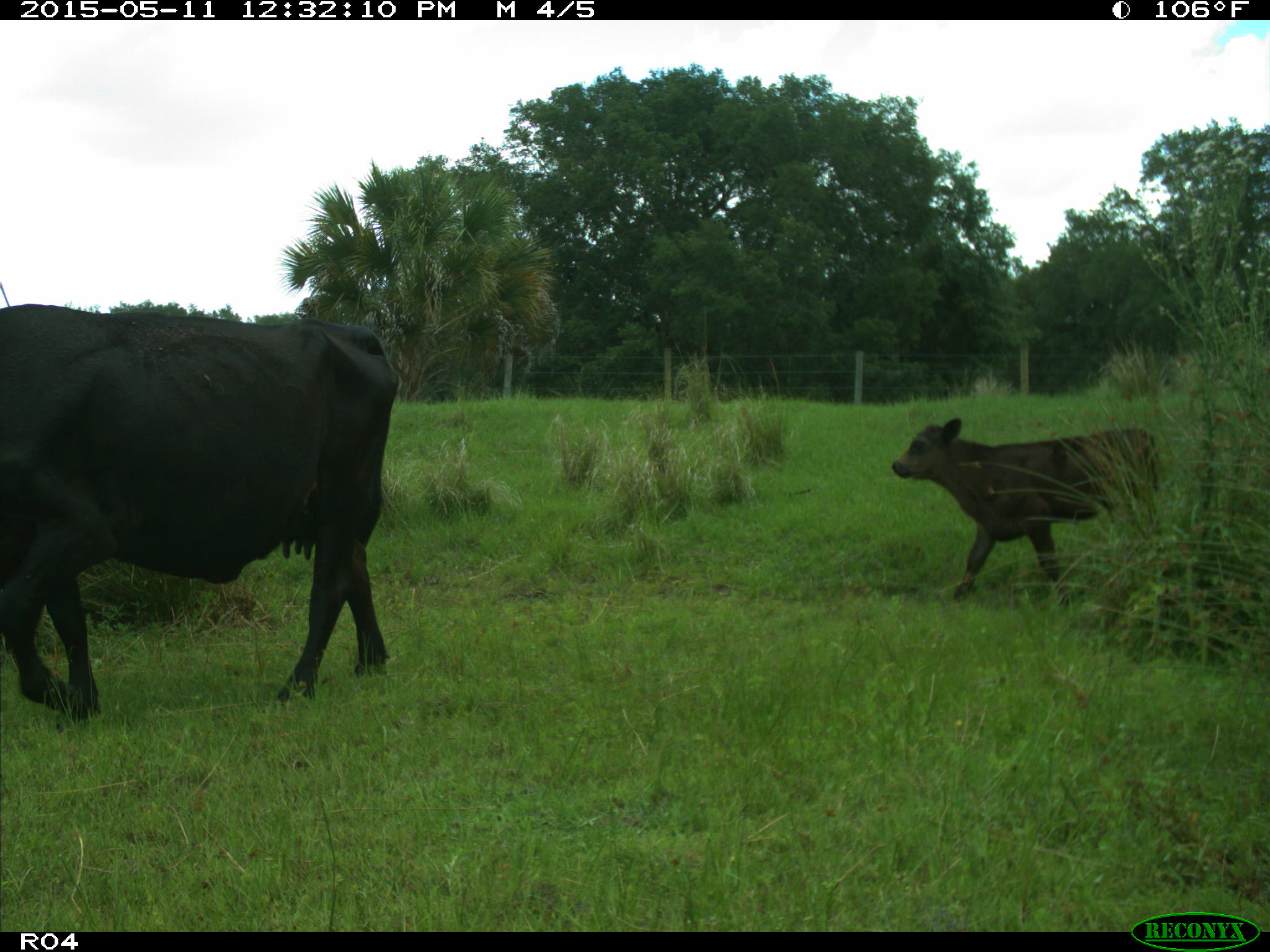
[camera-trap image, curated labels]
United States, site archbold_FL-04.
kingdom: Animalia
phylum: Chordata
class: Mammalia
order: Artiodactyla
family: Bovidae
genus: Bos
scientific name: Bos taurus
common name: domestic cow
Bos taurus (domestic cow).